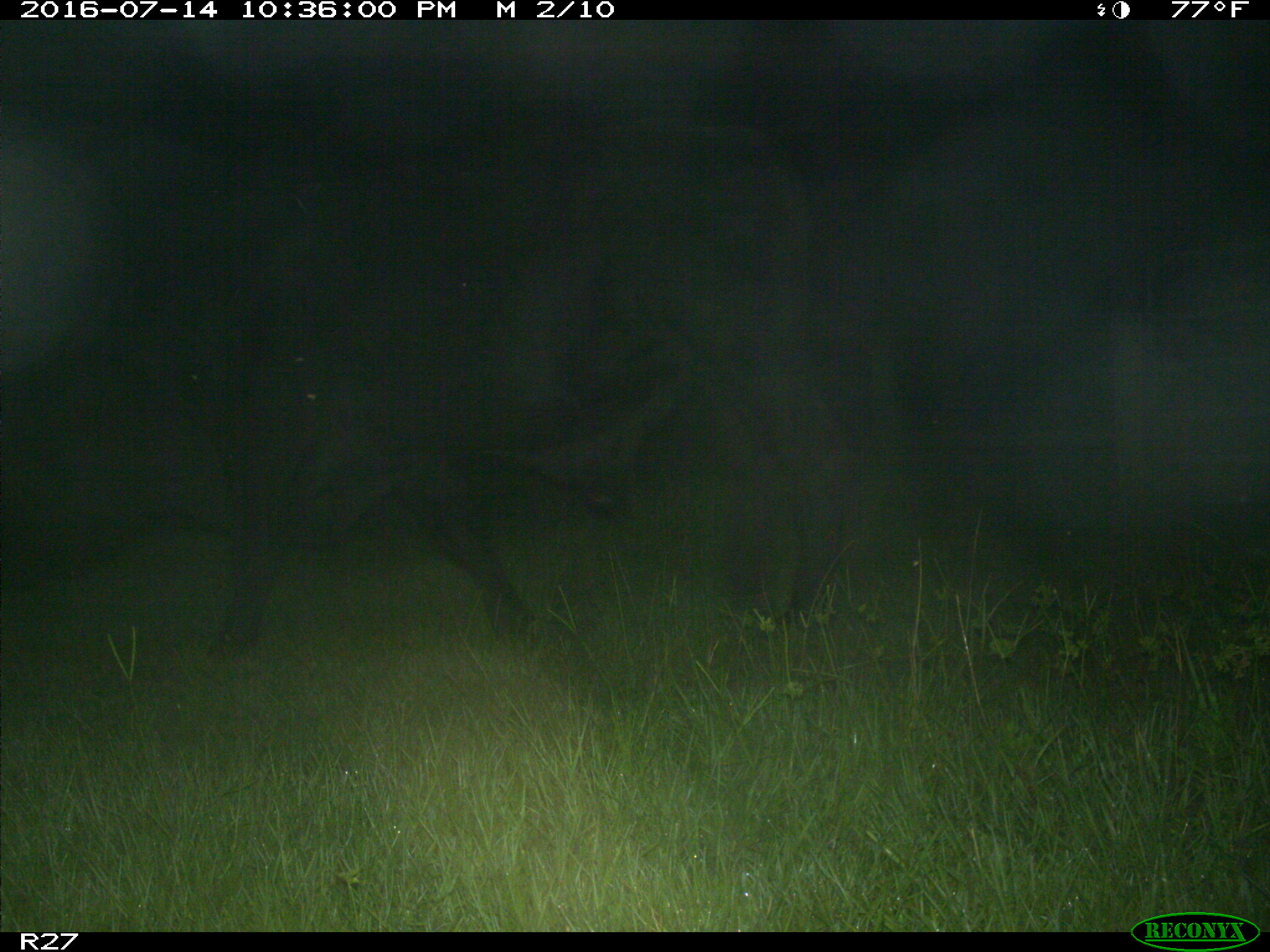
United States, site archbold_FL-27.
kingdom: Animalia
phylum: Chordata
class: Mammalia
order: Artiodactyla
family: Bovidae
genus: Bos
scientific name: Bos taurus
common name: domestic cow